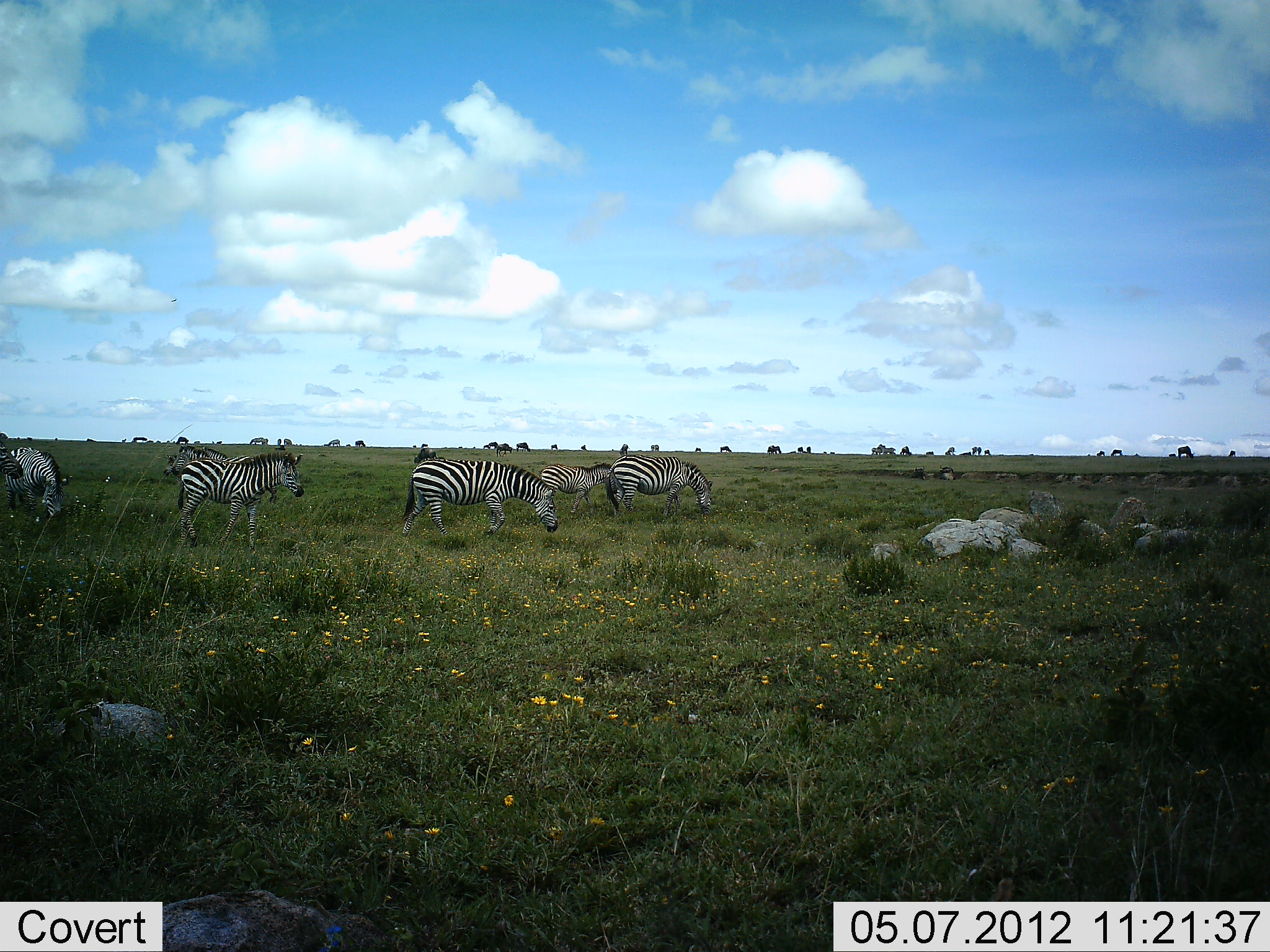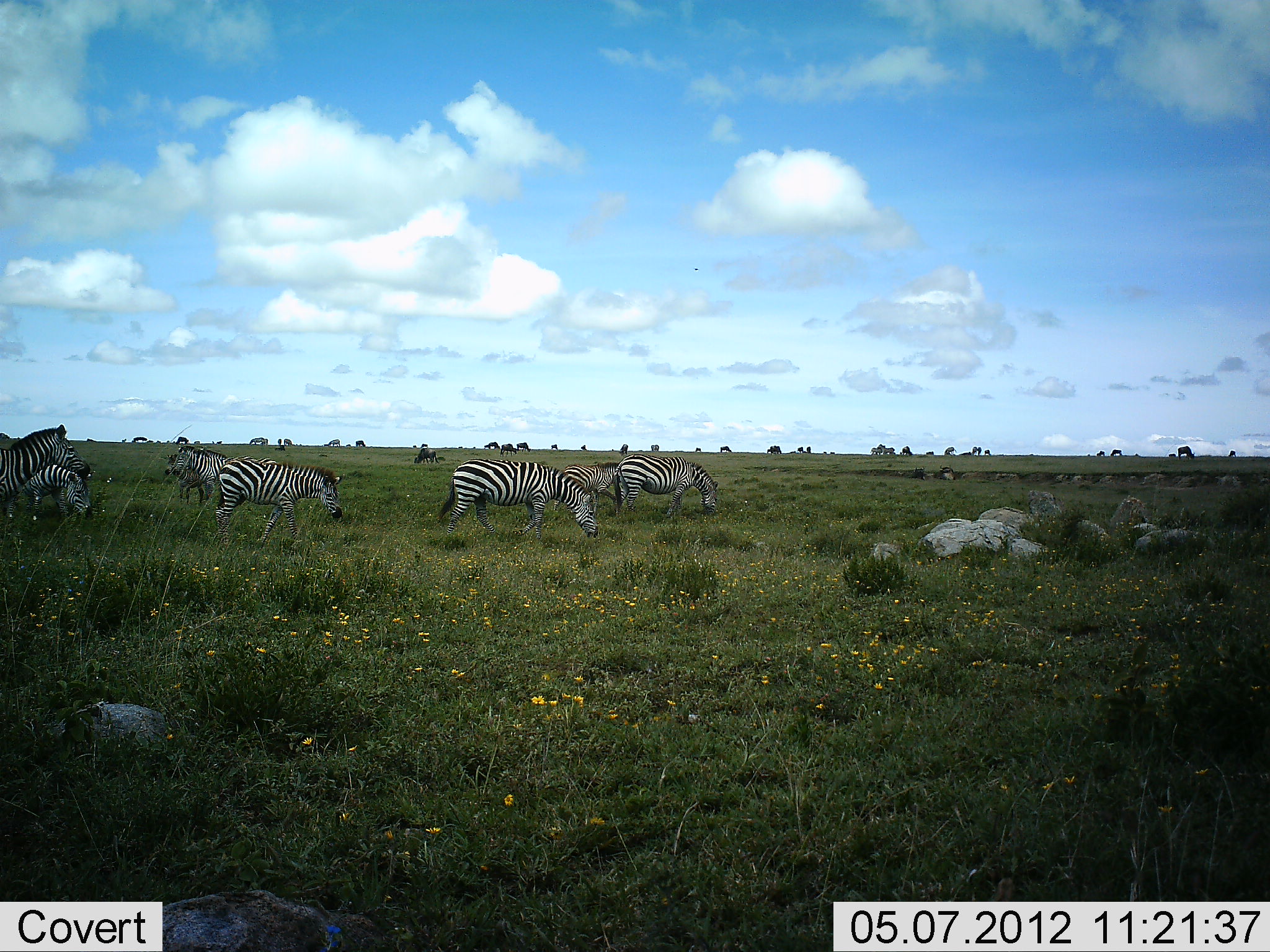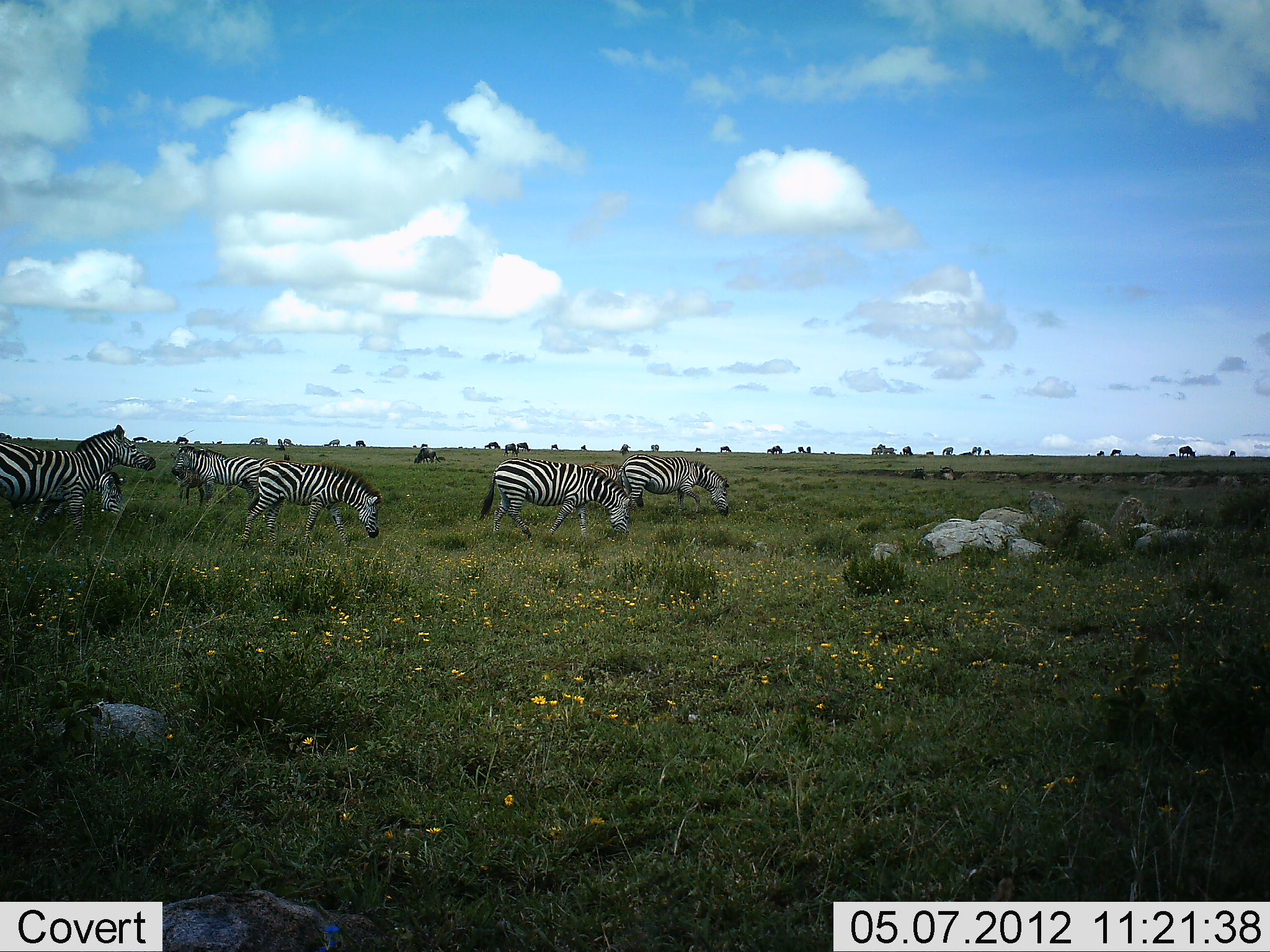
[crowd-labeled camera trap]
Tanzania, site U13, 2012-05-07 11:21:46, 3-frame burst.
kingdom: Animalia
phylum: Chordata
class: Mammalia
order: Perissodactyla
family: Equidae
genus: Equus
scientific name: Equus quagga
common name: plains zebra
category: zebra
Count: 7.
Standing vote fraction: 31%.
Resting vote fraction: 0%.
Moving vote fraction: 69%.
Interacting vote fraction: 0%.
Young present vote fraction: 8%.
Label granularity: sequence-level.